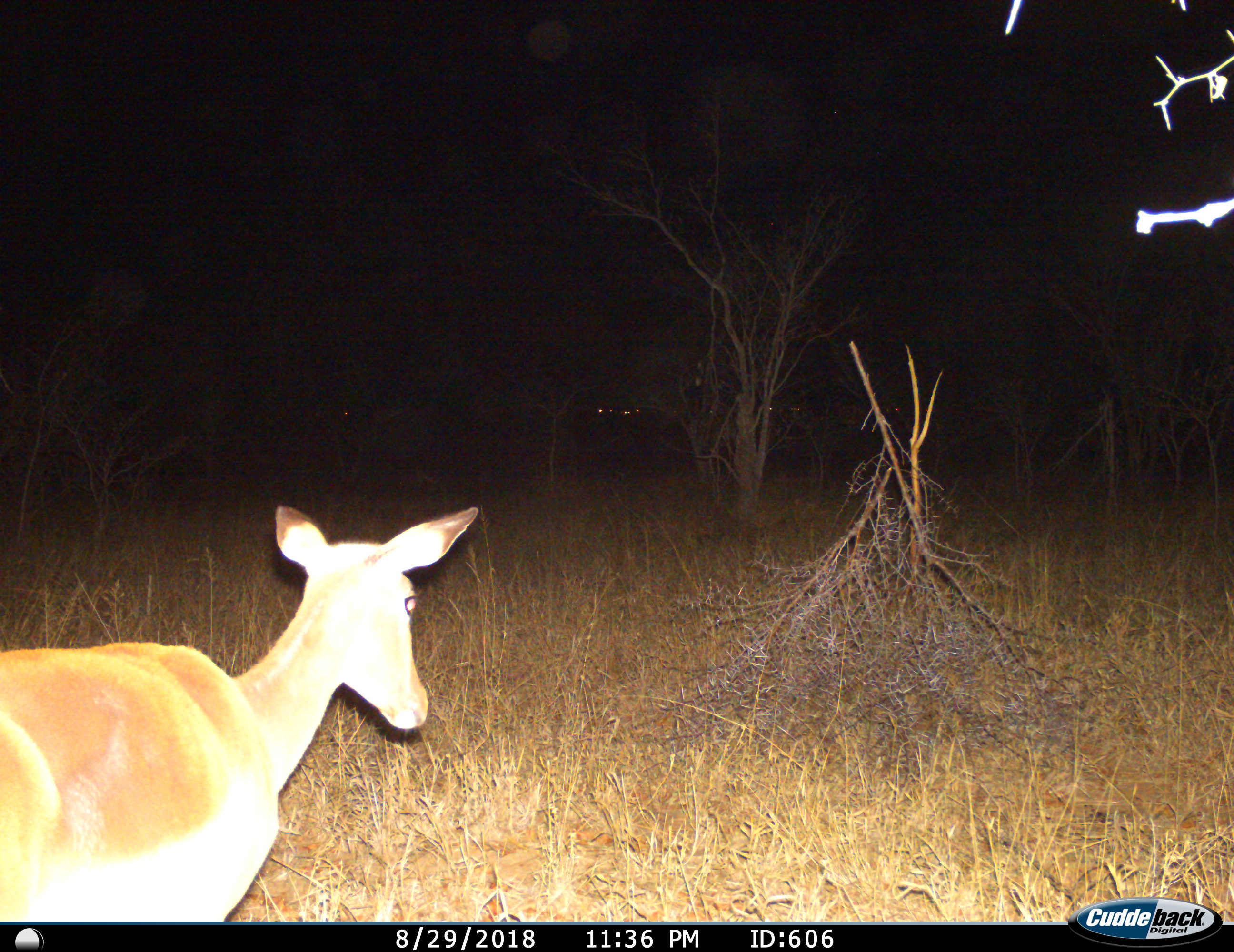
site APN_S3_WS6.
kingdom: Animalia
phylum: Chordata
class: Mammalia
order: Artiodactyla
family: Bovidae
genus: Aepyceros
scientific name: Aepyceros melampus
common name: impala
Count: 1.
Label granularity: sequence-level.